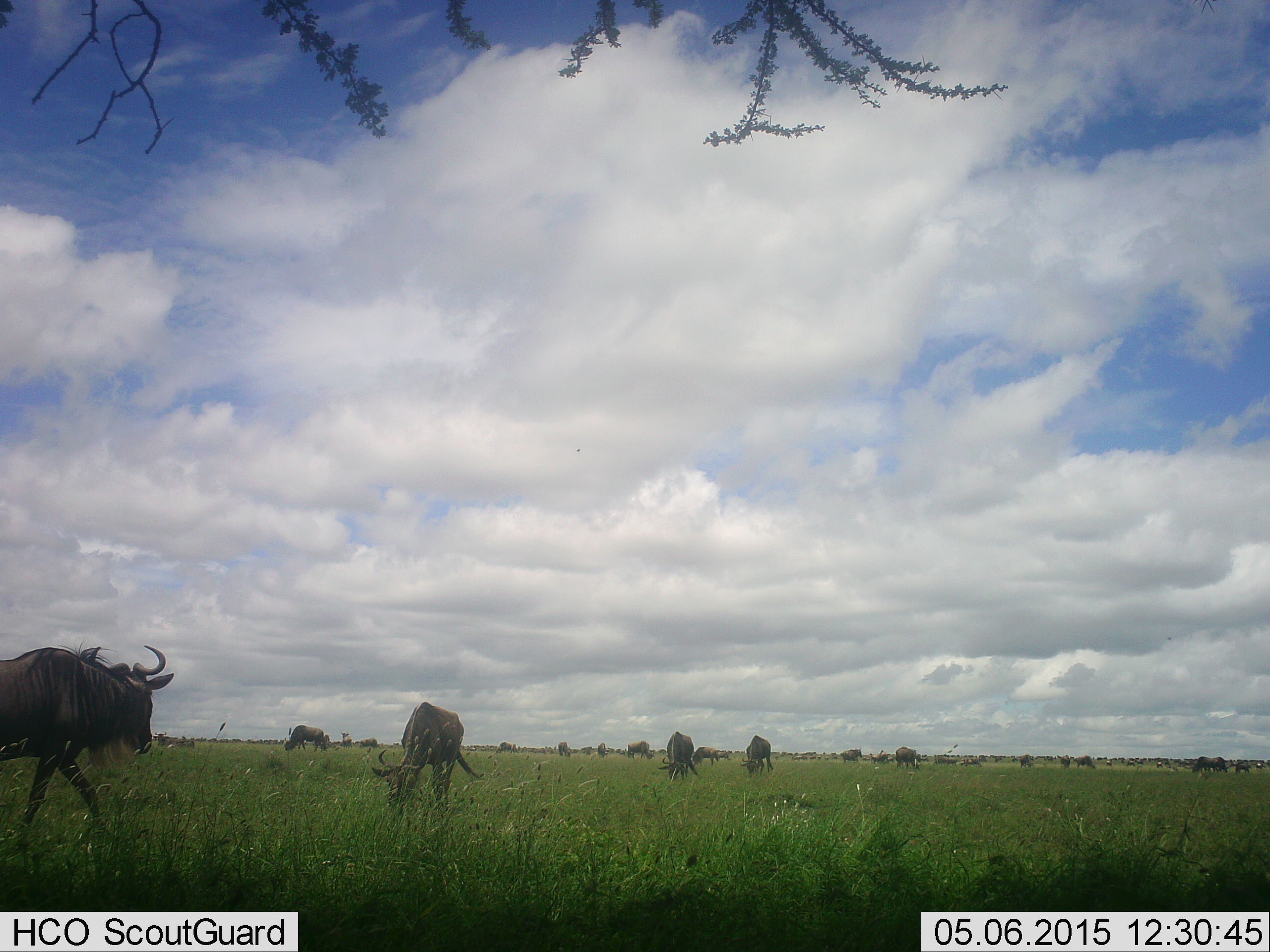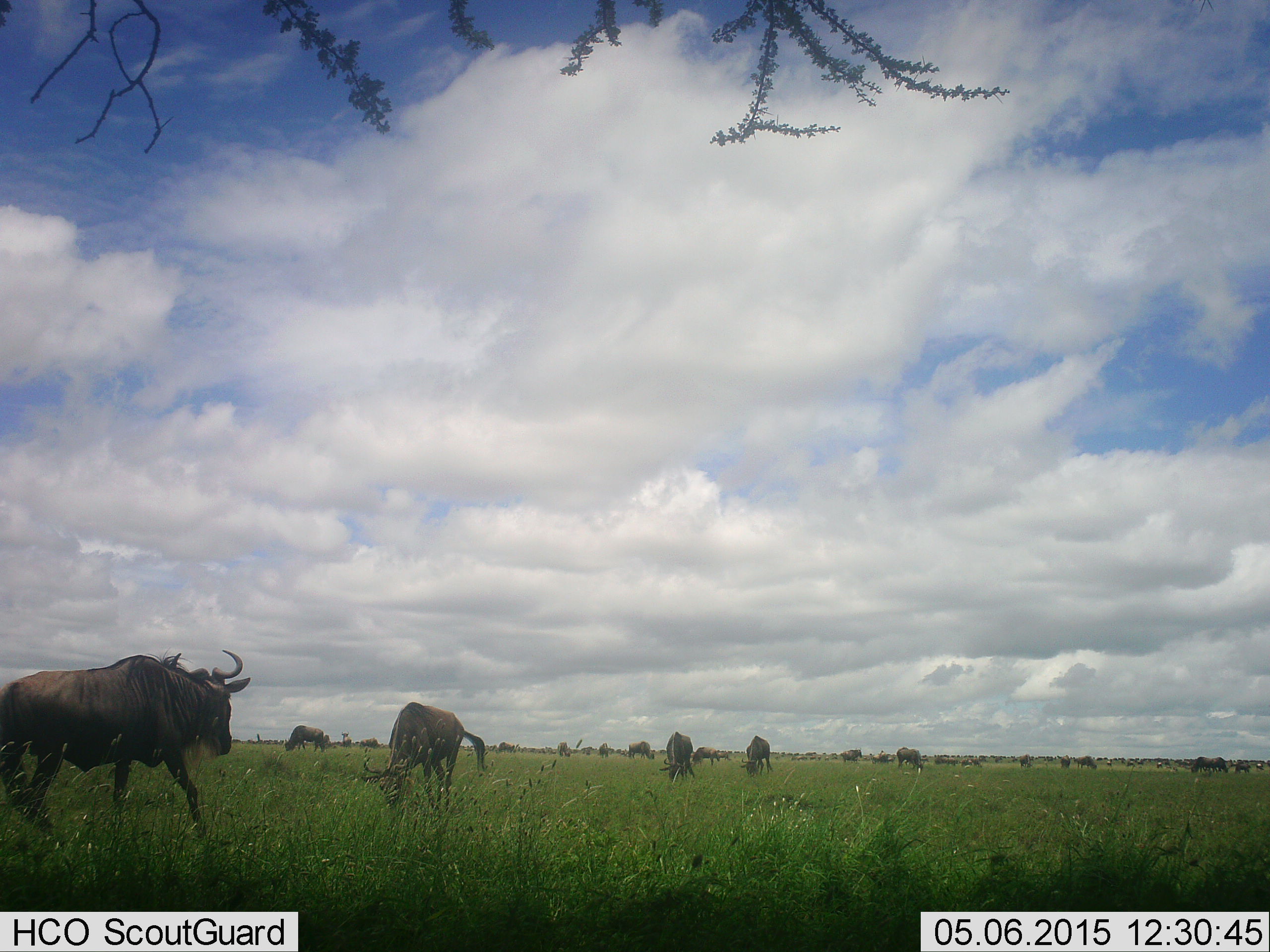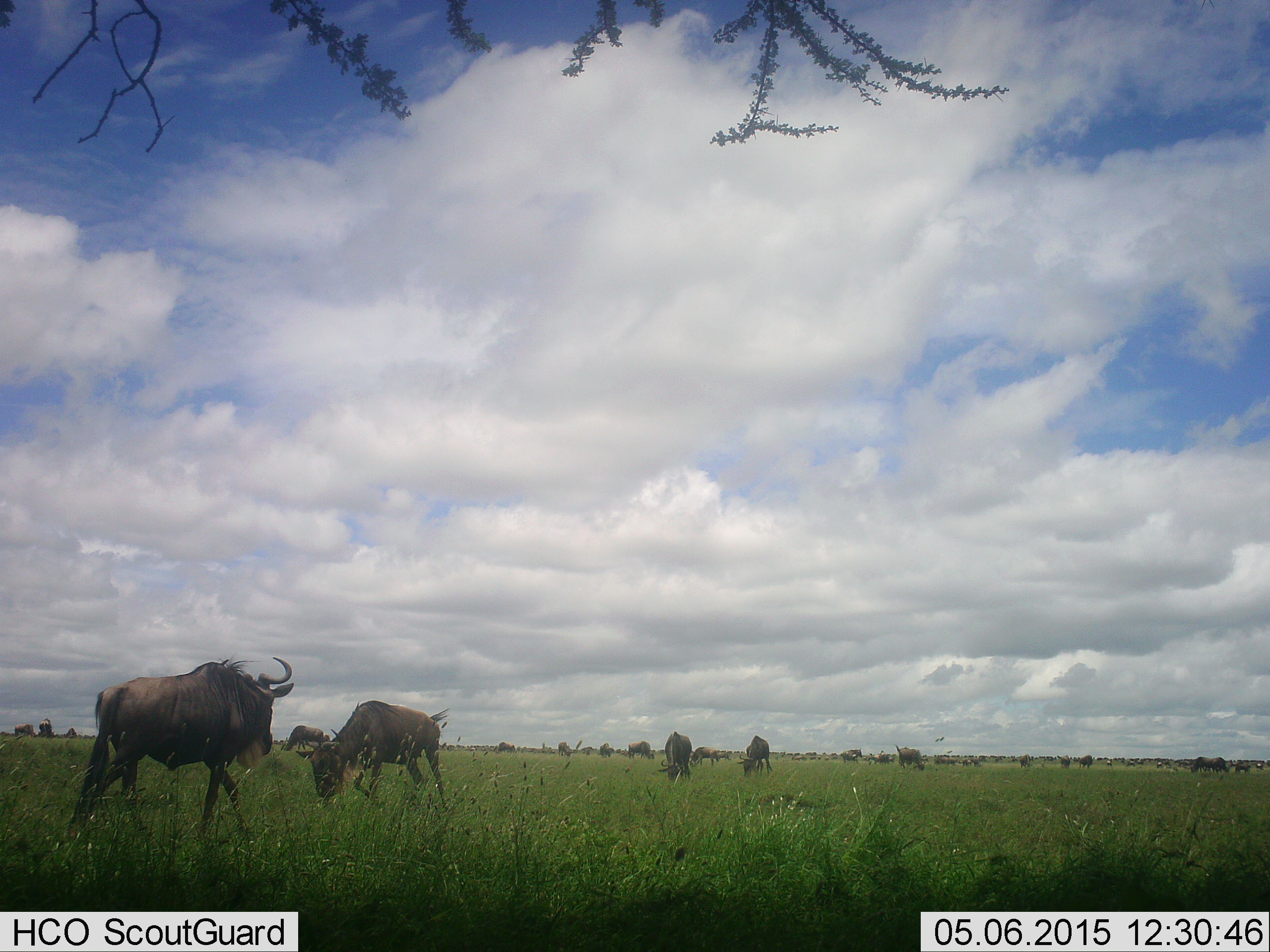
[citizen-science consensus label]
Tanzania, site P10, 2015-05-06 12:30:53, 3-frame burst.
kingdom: Animalia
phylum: Chordata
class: Mammalia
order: Artiodactyla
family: Bovidae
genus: Connochaetes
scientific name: Connochaetes taurinus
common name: blue wildebeest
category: wildebeest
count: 11-50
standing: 70%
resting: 30%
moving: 80%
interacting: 10%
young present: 10%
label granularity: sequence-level